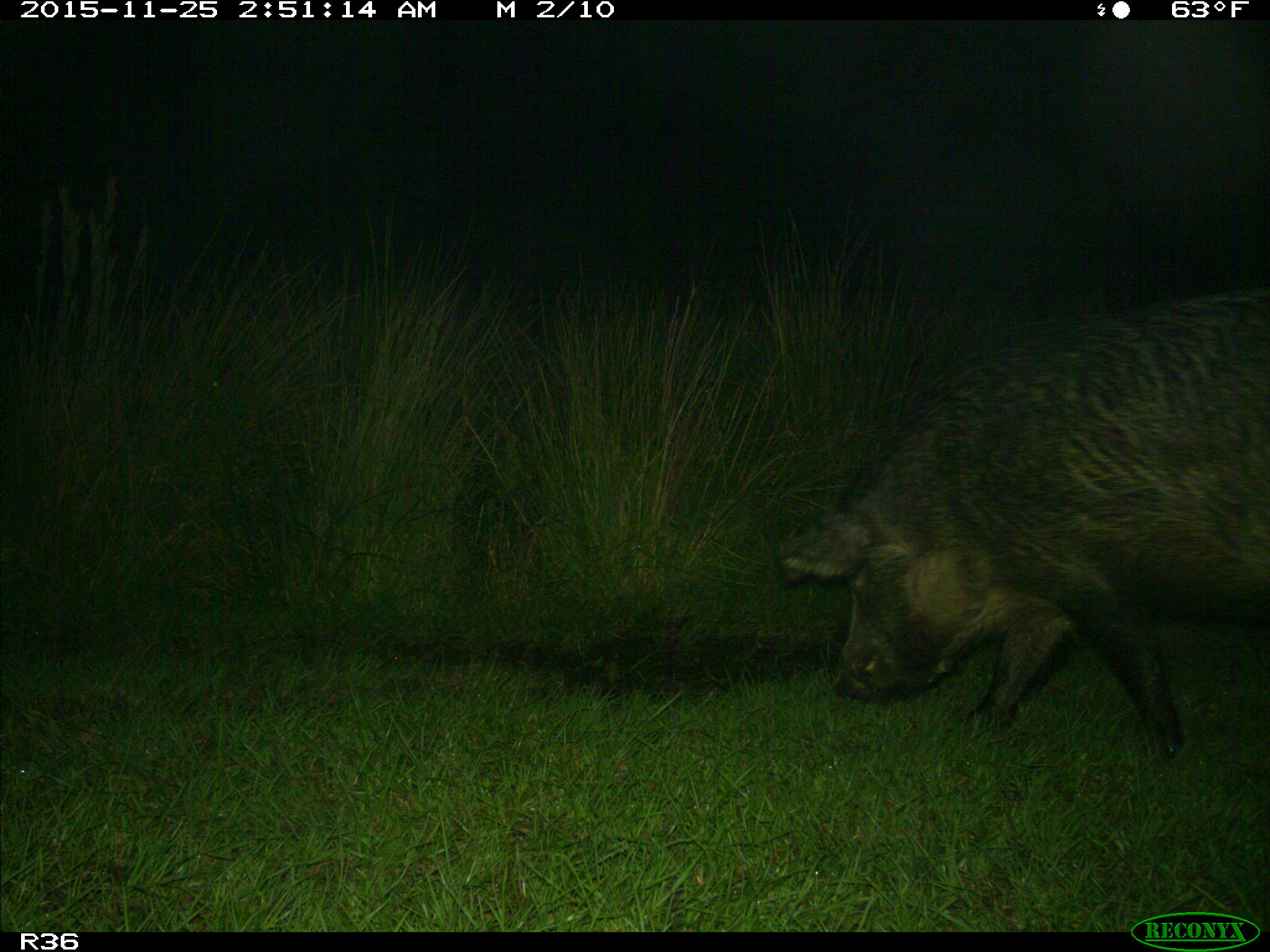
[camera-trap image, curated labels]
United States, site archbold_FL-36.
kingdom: Animalia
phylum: Chordata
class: Mammalia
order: Artiodactyla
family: Suidae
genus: Sus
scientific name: Sus scrofa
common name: wild boar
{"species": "Sus scrofa (wild boar)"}